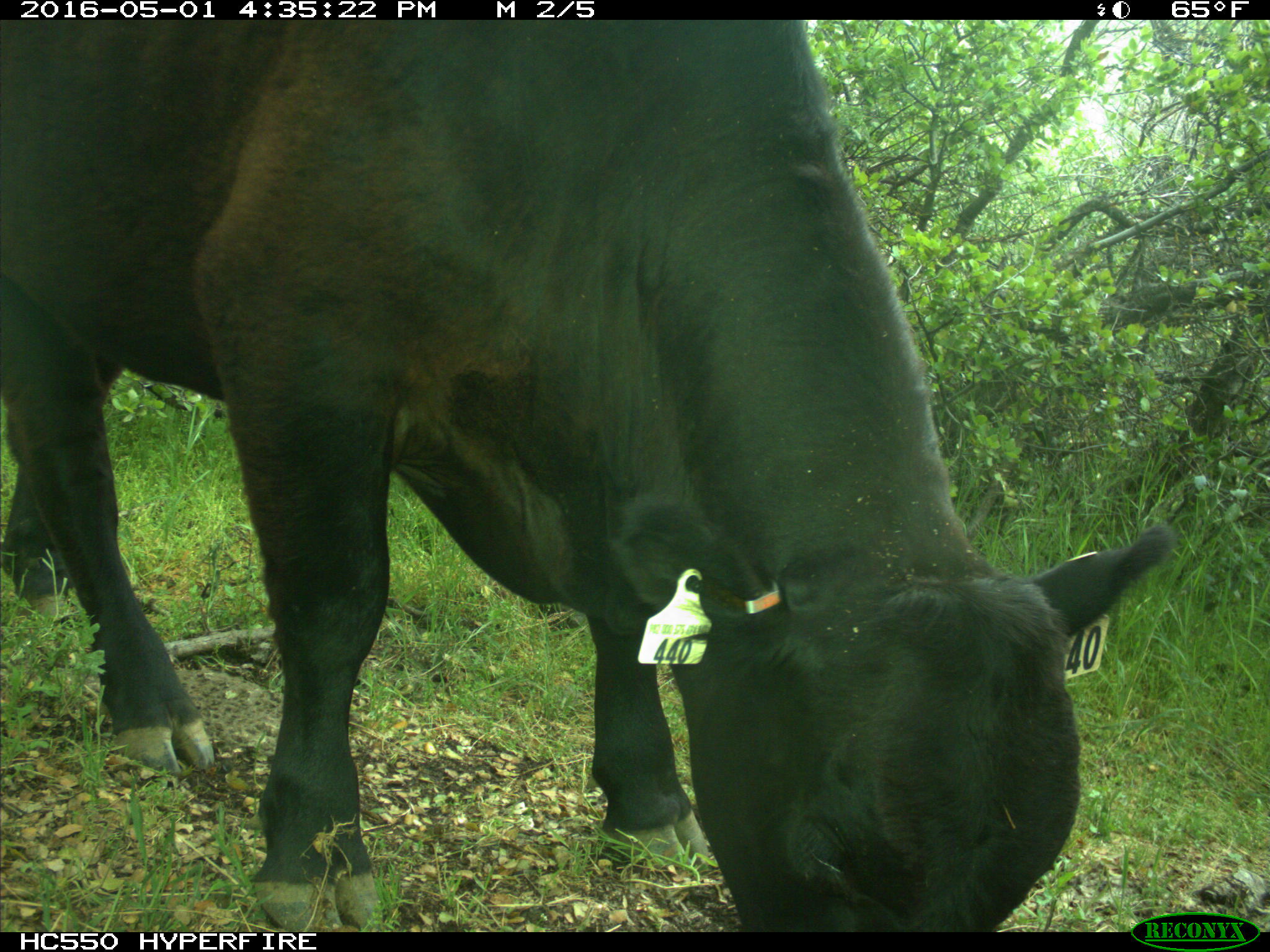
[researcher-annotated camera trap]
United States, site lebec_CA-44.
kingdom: Animalia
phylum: Chordata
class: Mammalia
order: Artiodactyla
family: Bovidae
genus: Bos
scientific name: Bos taurus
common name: domestic cow